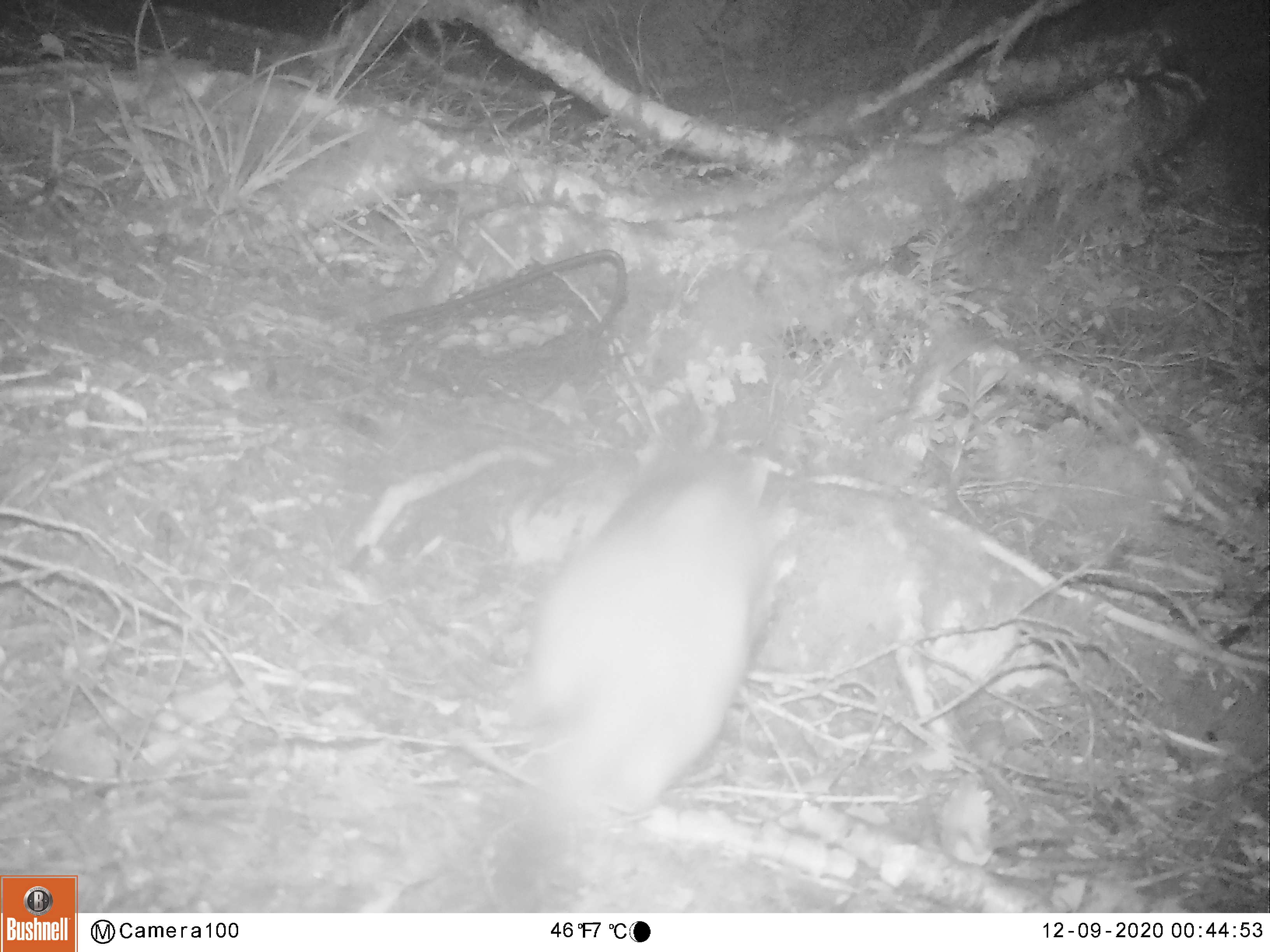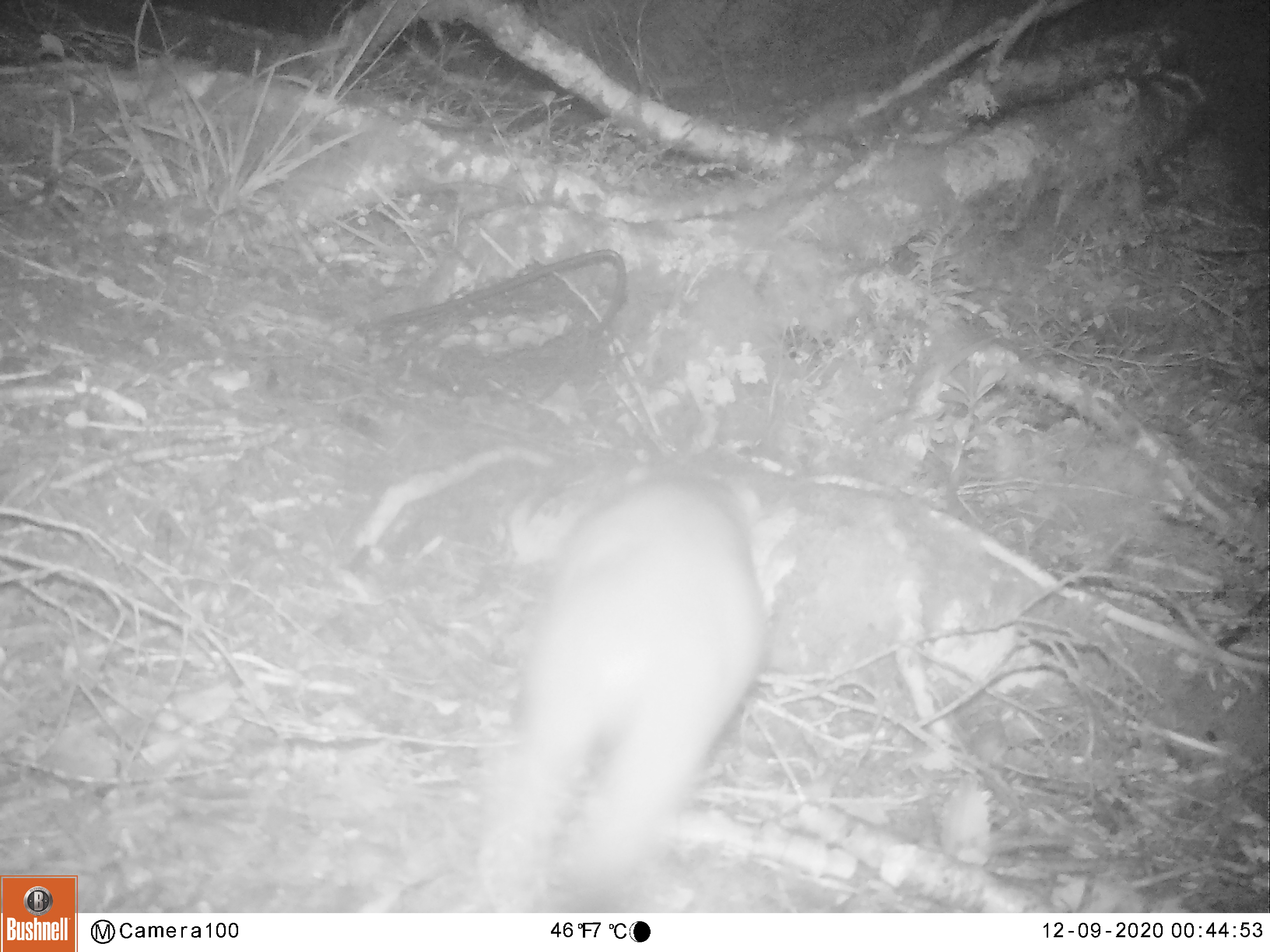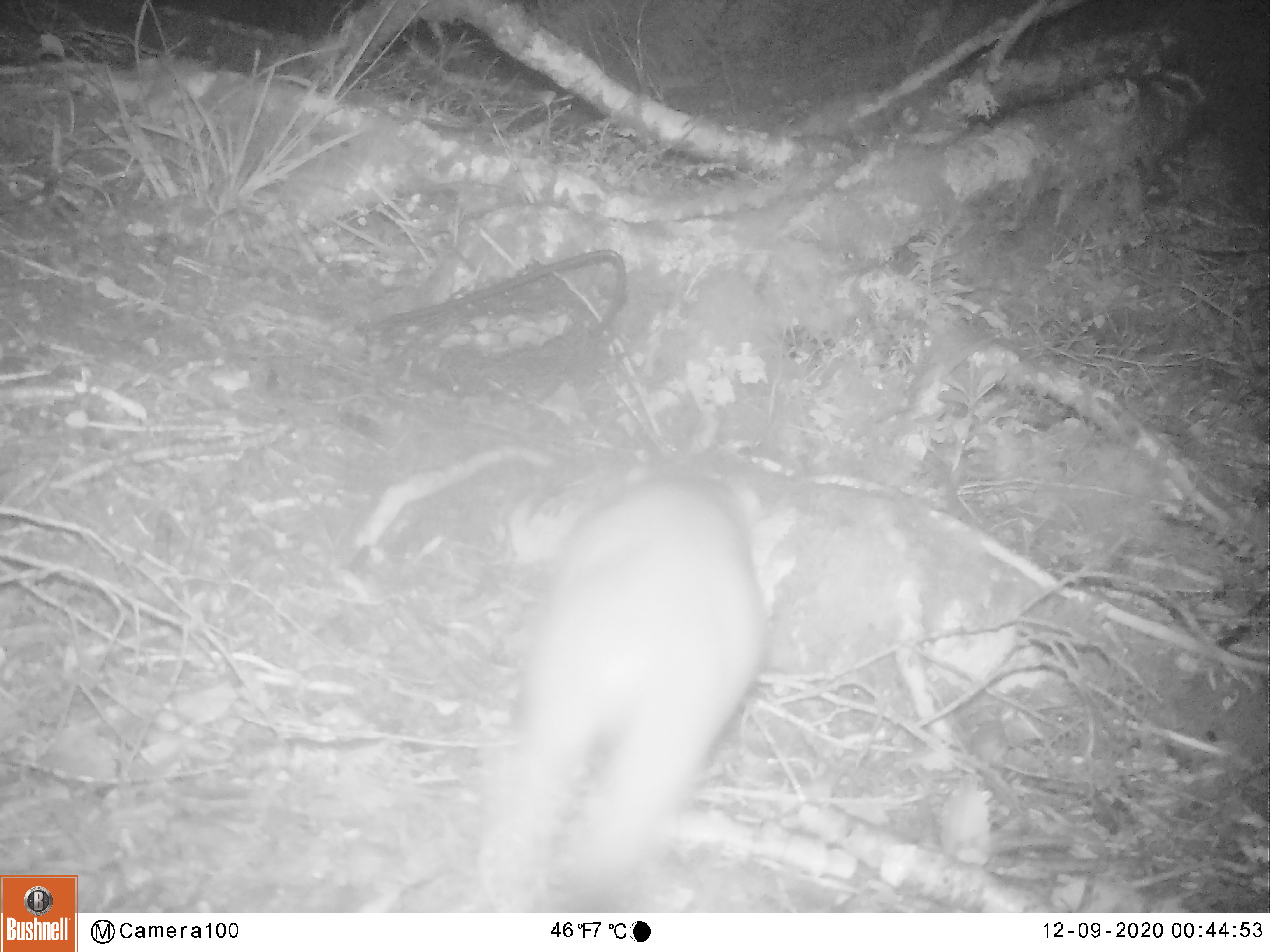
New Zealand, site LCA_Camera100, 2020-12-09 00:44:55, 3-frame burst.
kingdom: Animalia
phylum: Chordata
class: Mammalia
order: Carnivora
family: Mustelidae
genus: Mustela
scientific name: Mustela erminea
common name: stoat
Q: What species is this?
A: Stoat (Mustela erminea).